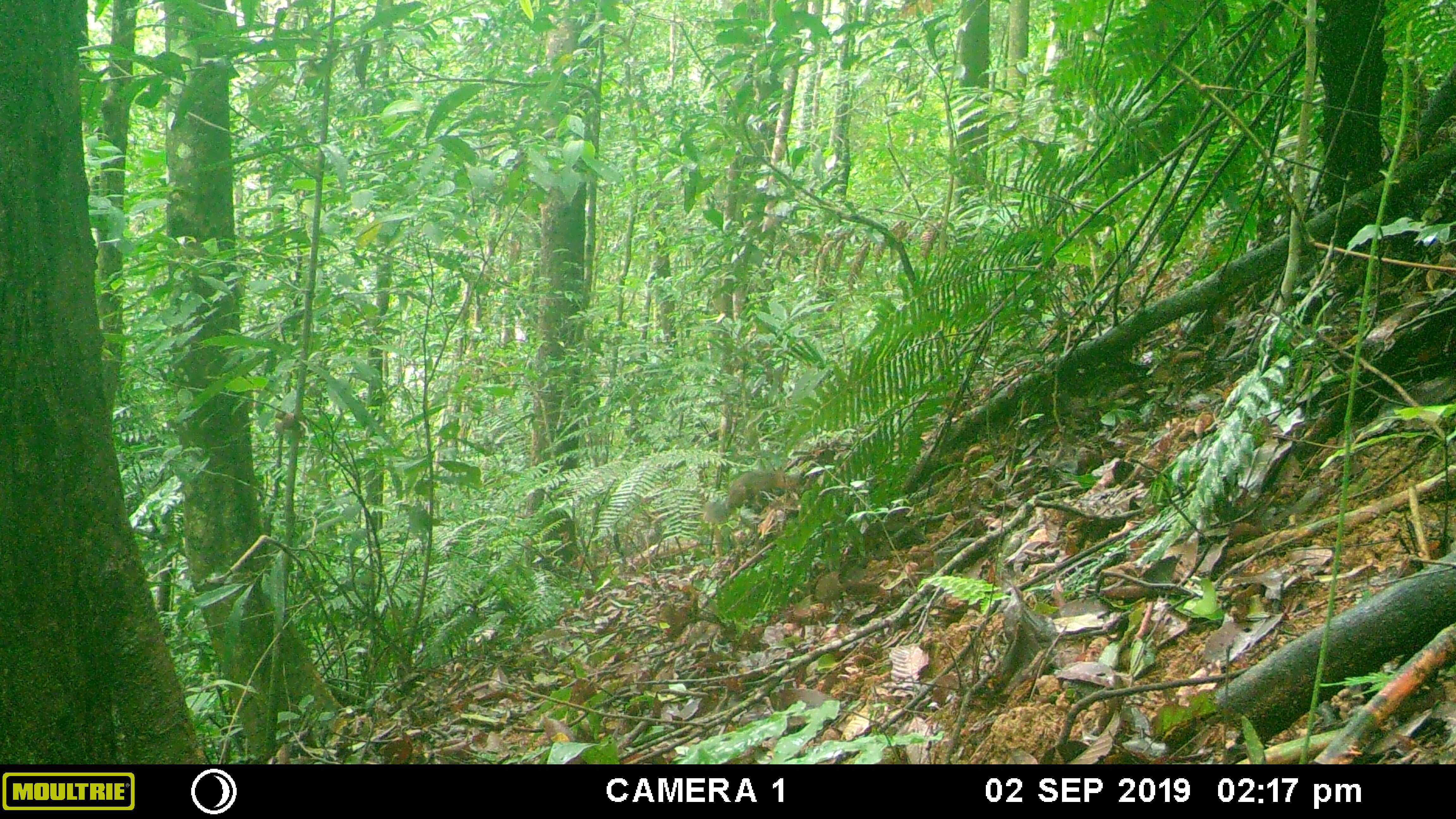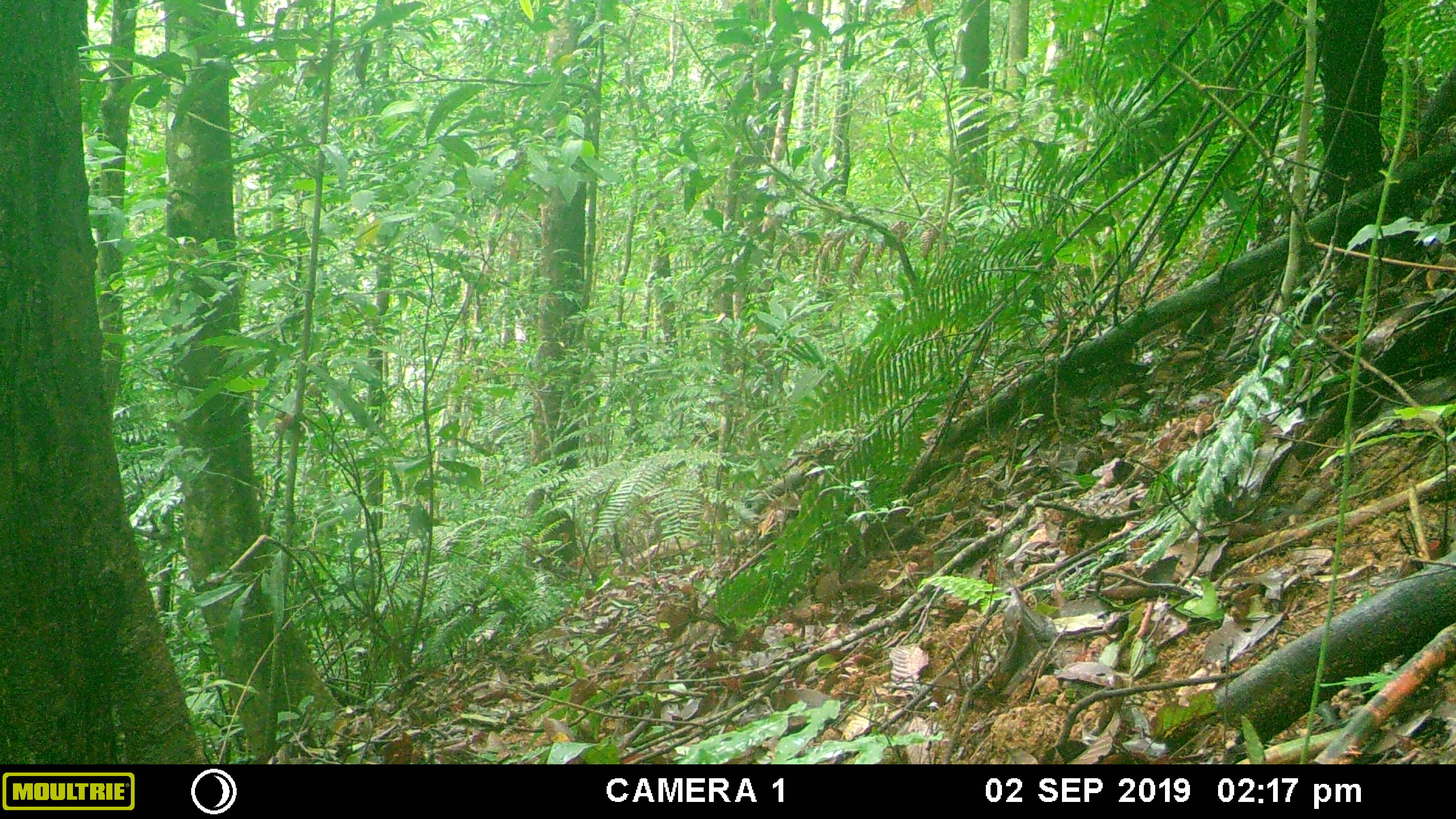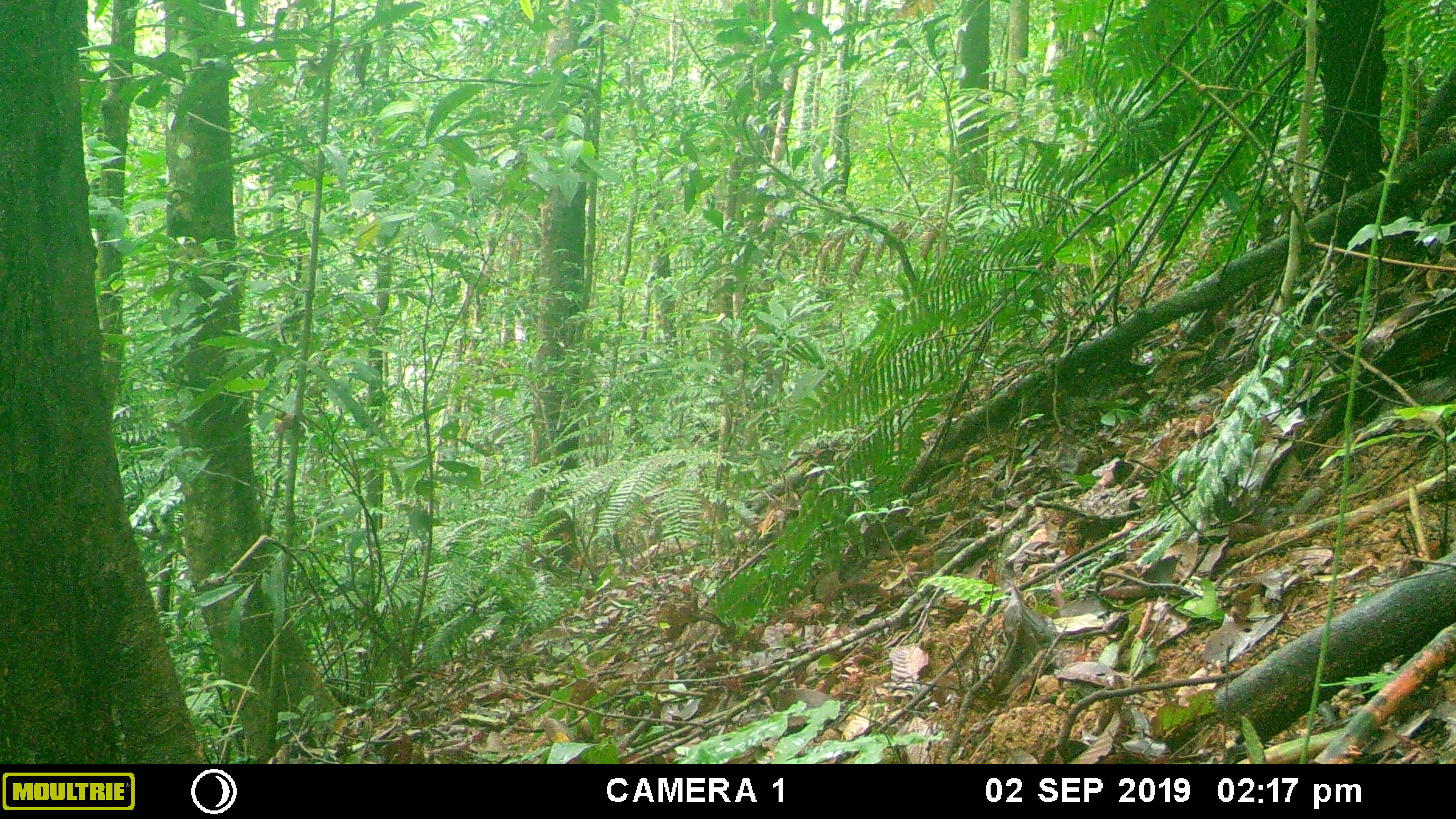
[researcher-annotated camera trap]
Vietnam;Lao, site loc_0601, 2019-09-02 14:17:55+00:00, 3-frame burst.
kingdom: Animalia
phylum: Chordata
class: Mammalia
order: Rodentia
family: Sciuridae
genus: Dremomys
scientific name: Dremomys rufigenis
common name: red-cheeked squirrel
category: red cheeked squirrel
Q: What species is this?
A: Red cheeked squirrel (red-cheeked squirrel) (Dremomys rufigenis).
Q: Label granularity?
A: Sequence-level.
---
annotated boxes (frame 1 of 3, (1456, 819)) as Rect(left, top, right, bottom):
red cheeked squirrel: Rect(703, 467, 798, 524)